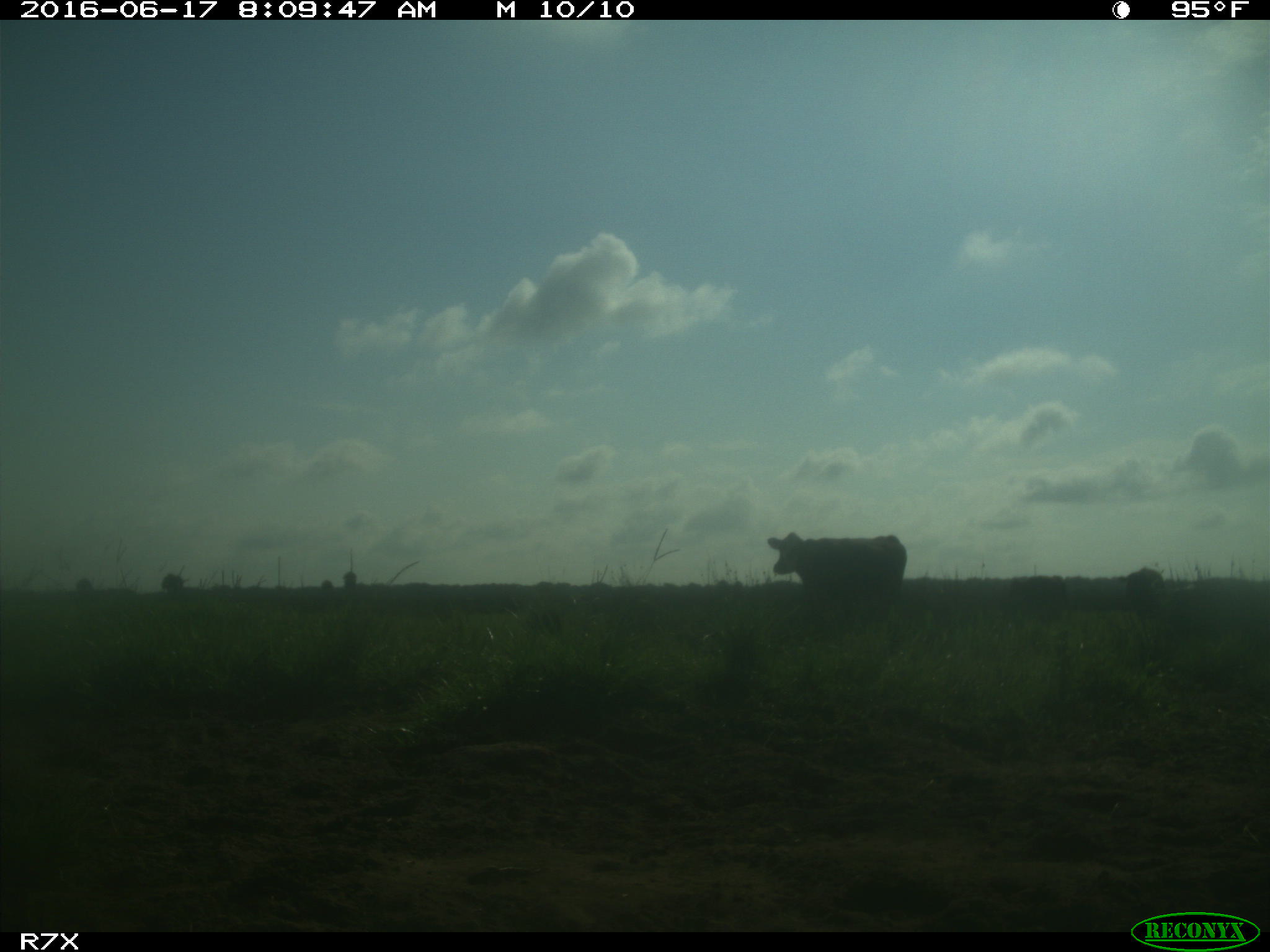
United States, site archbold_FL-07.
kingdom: Animalia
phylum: Chordata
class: Mammalia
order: Artiodactyla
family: Bovidae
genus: Bos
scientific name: Bos taurus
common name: domestic cow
Bos taurus (domestic cow).